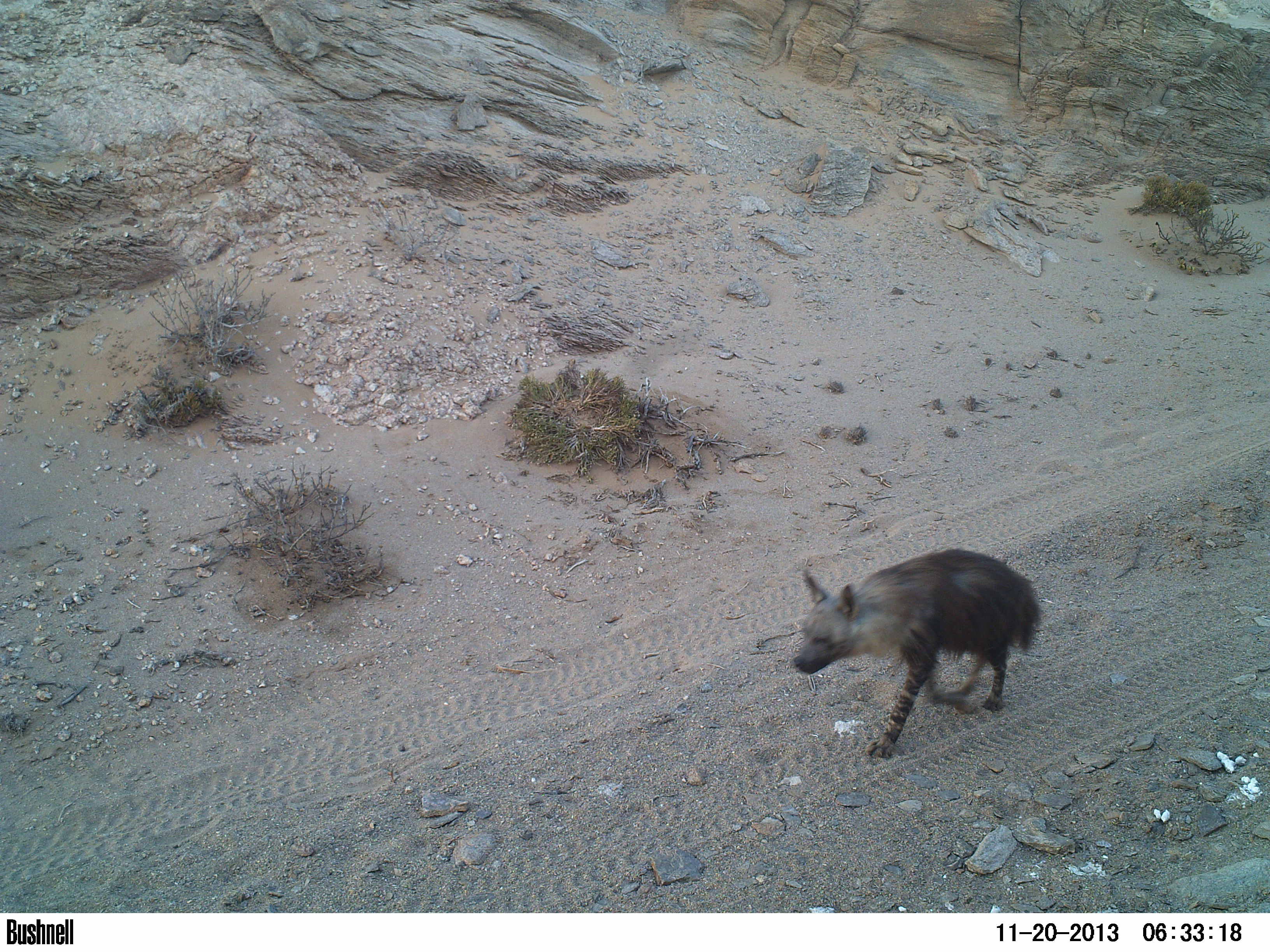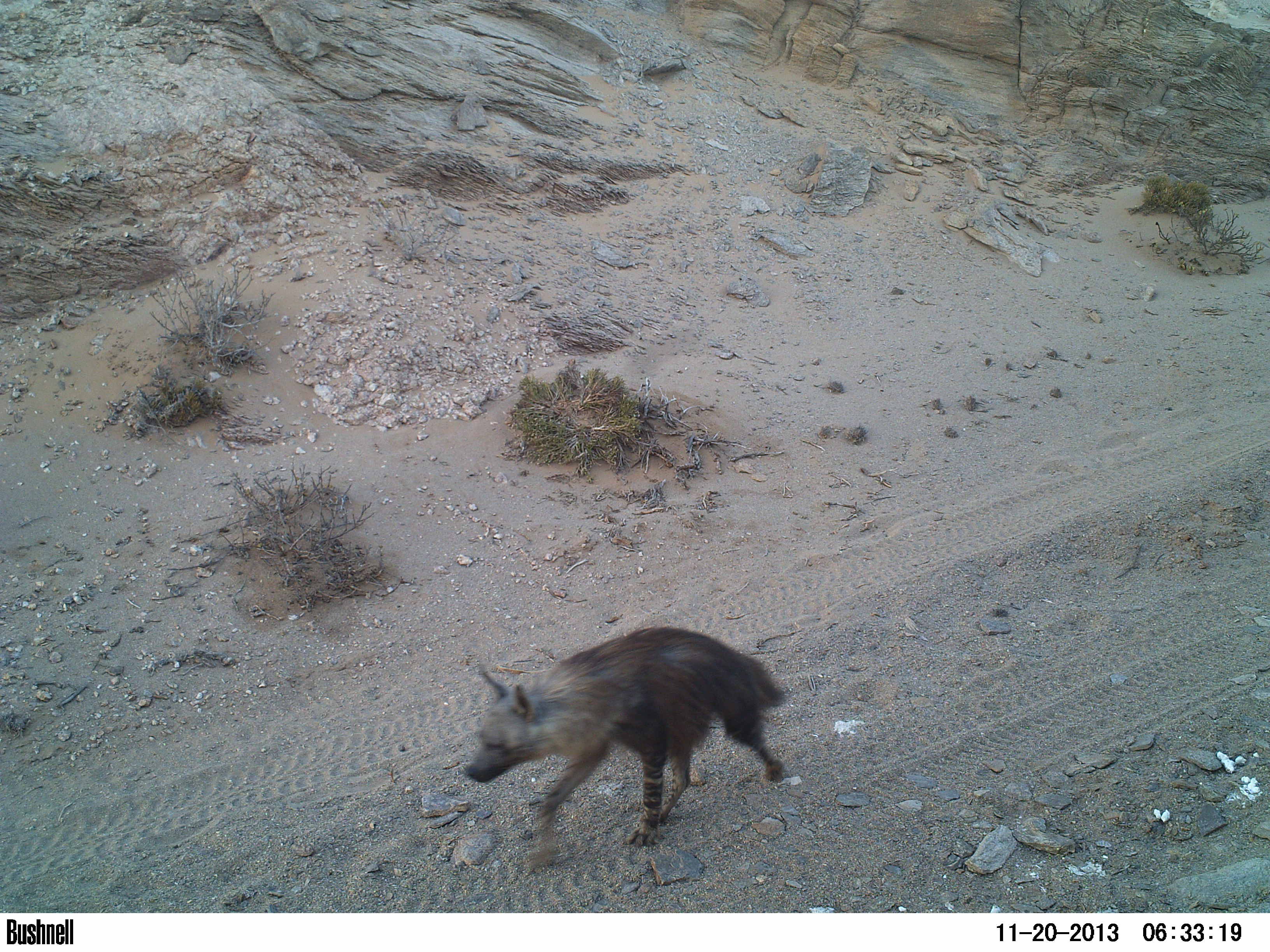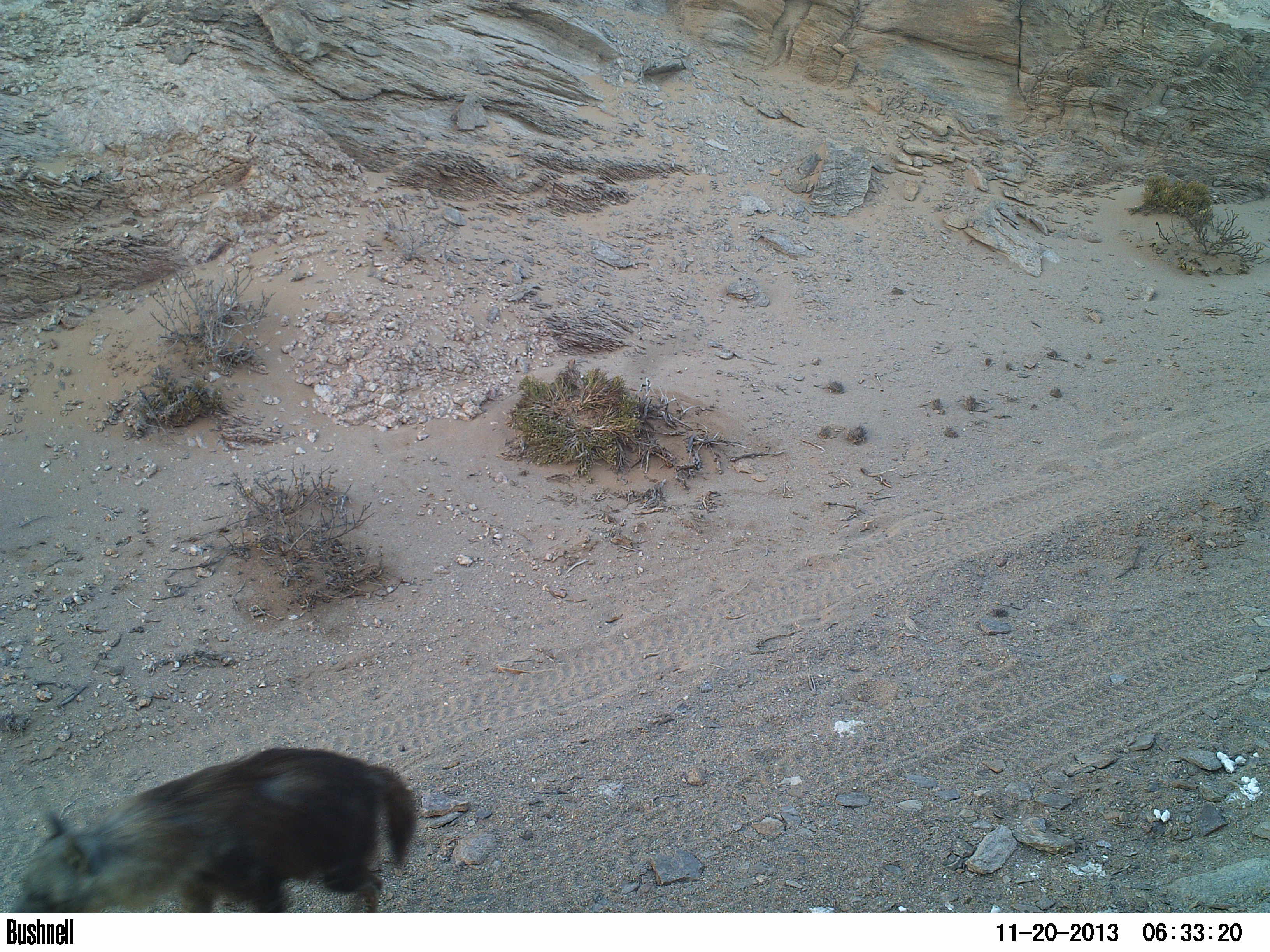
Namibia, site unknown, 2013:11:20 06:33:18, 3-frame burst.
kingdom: Animalia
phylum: Chordata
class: Mammalia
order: Carnivora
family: Hyaenidae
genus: Parahyaena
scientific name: Parahyaena brunnea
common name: brown hyena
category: hyaena brunnea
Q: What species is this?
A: Hyaena brunnea (brown hyena) (Parahyaena brunnea).